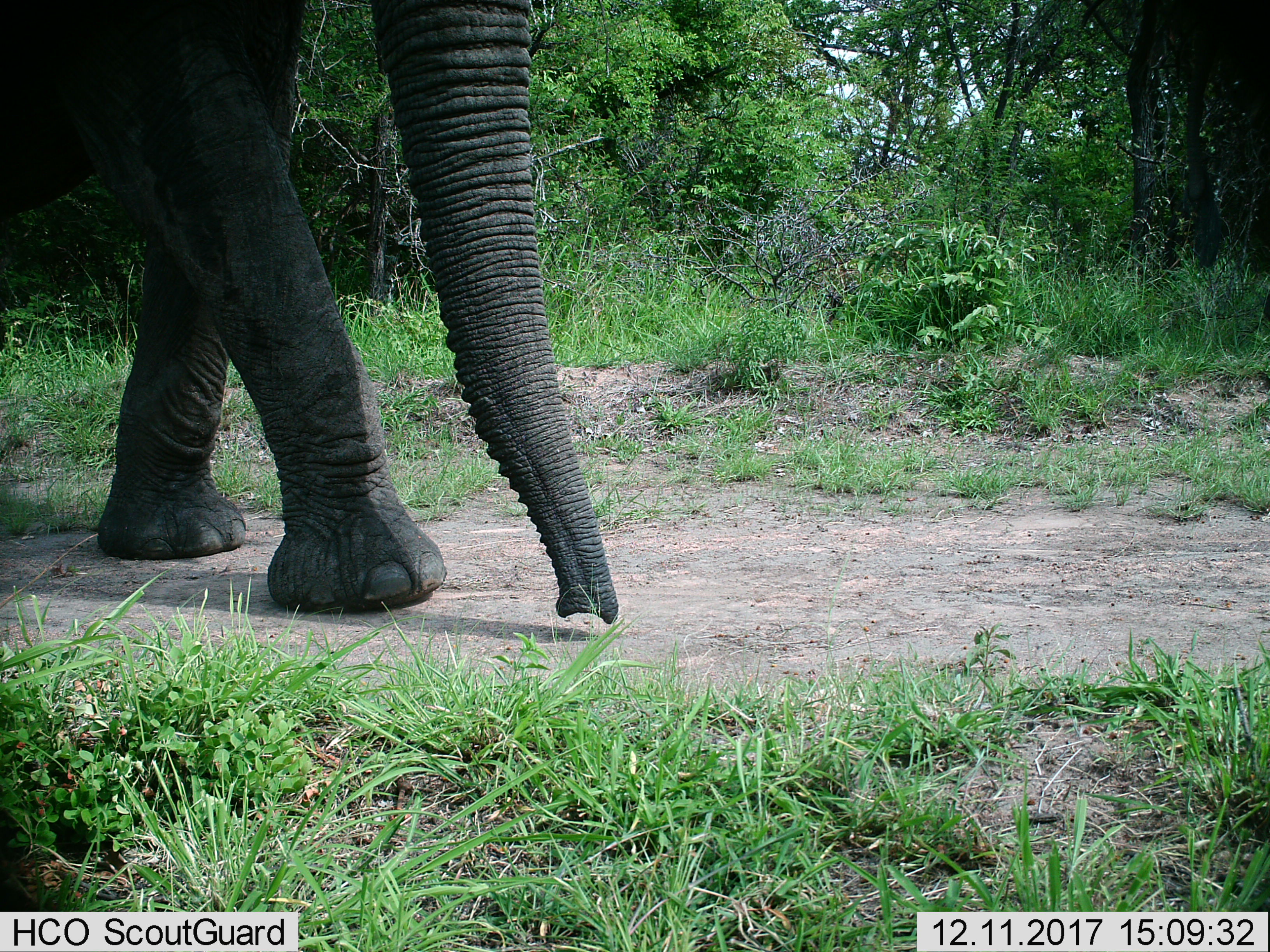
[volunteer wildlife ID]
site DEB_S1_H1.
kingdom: Animalia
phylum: Chordata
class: Mammalia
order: Proboscidea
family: Elephantidae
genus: Loxodonta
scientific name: Loxodonta africana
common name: african bush elephant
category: elephant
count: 1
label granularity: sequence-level